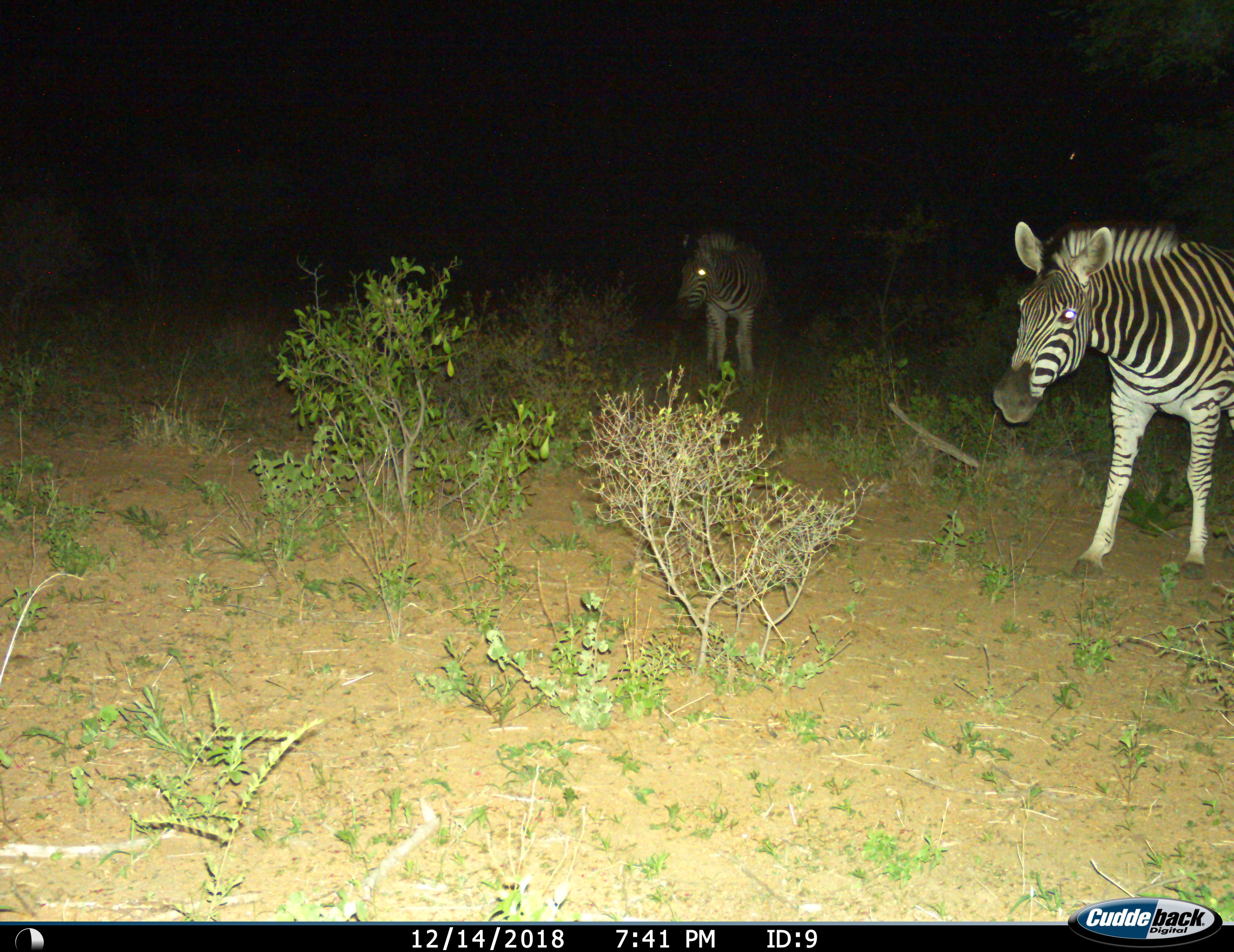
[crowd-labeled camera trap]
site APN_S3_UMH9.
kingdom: Animalia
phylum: Chordata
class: Mammalia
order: Perissodactyla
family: Equidae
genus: Equus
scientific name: Equus quagga burchellii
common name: burchell's zebra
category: zebraburchells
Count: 2.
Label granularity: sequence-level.